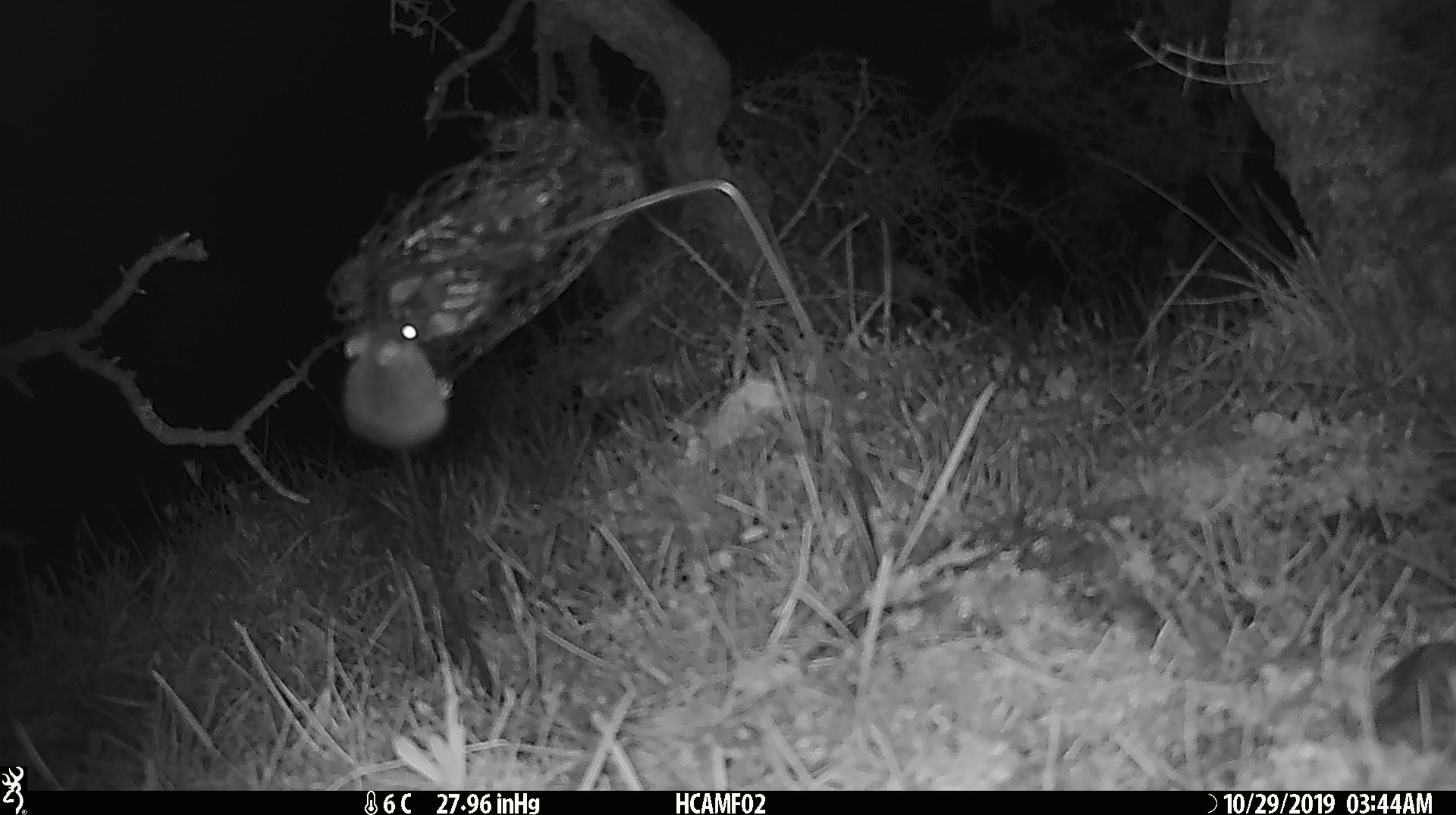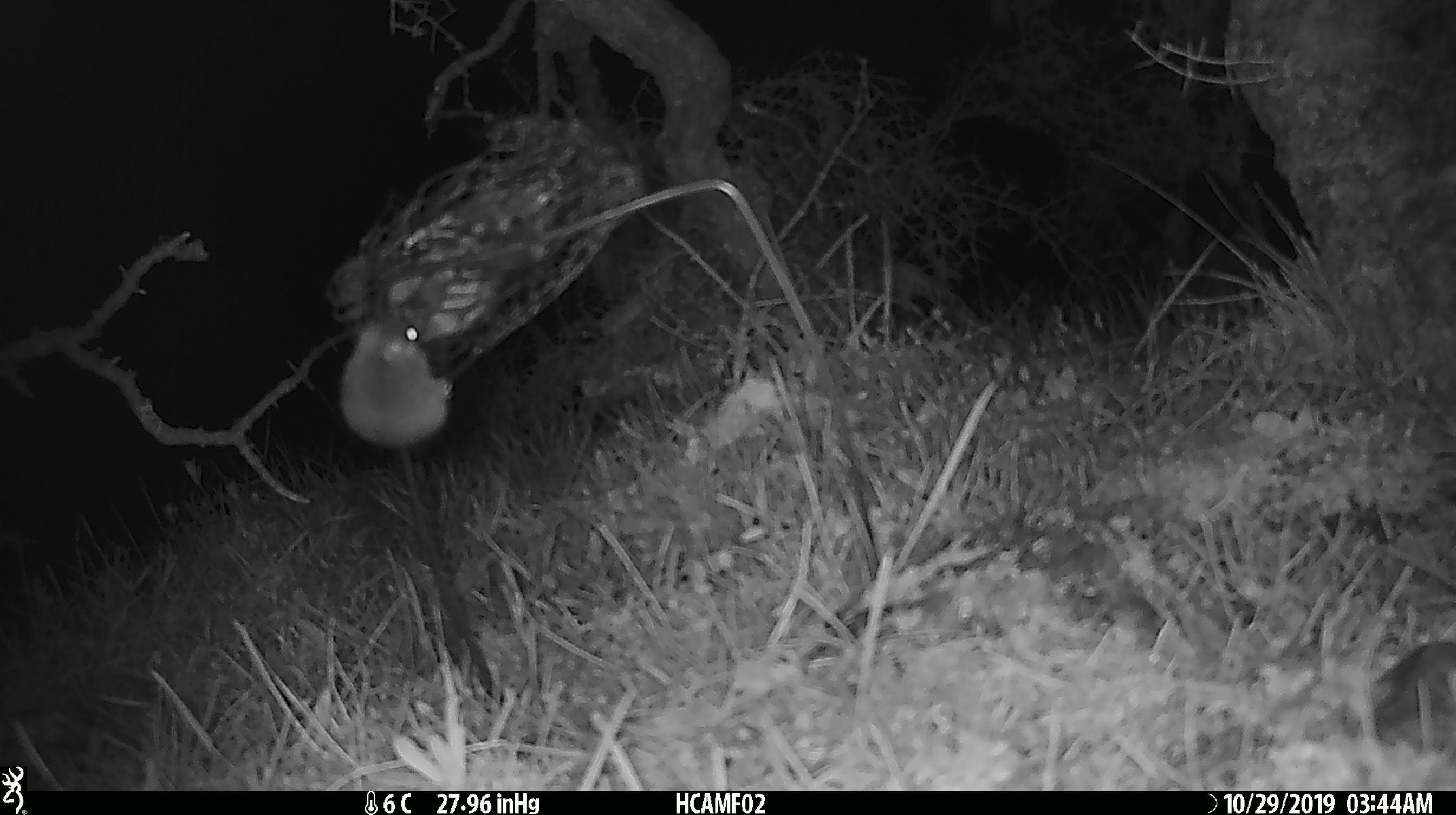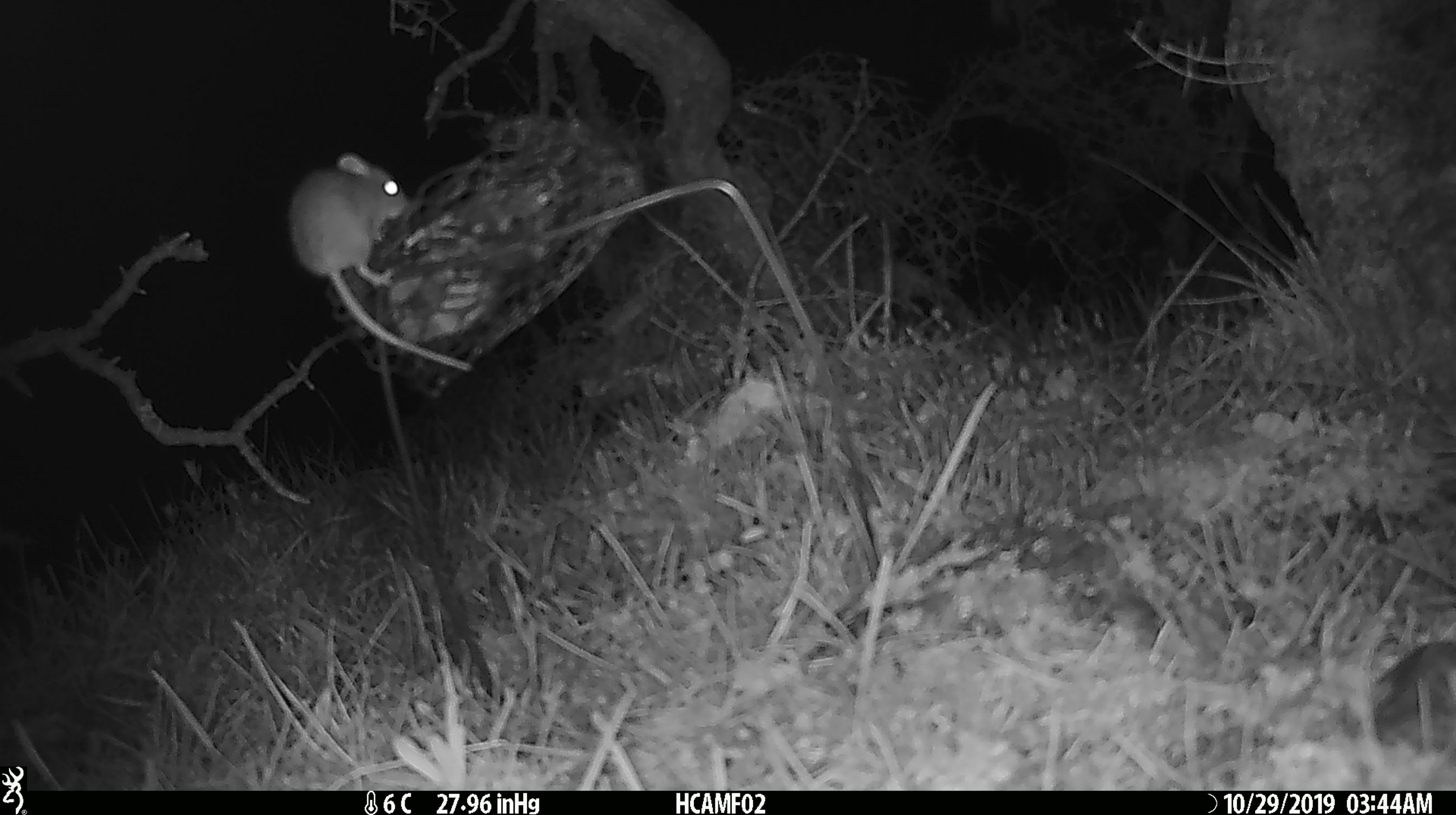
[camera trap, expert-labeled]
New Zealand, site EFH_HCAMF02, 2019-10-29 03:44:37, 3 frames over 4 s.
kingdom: Animalia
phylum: Chordata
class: Mammalia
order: Rodentia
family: Muridae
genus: Mus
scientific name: Mus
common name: mouse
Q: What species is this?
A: Mouse (Mus).